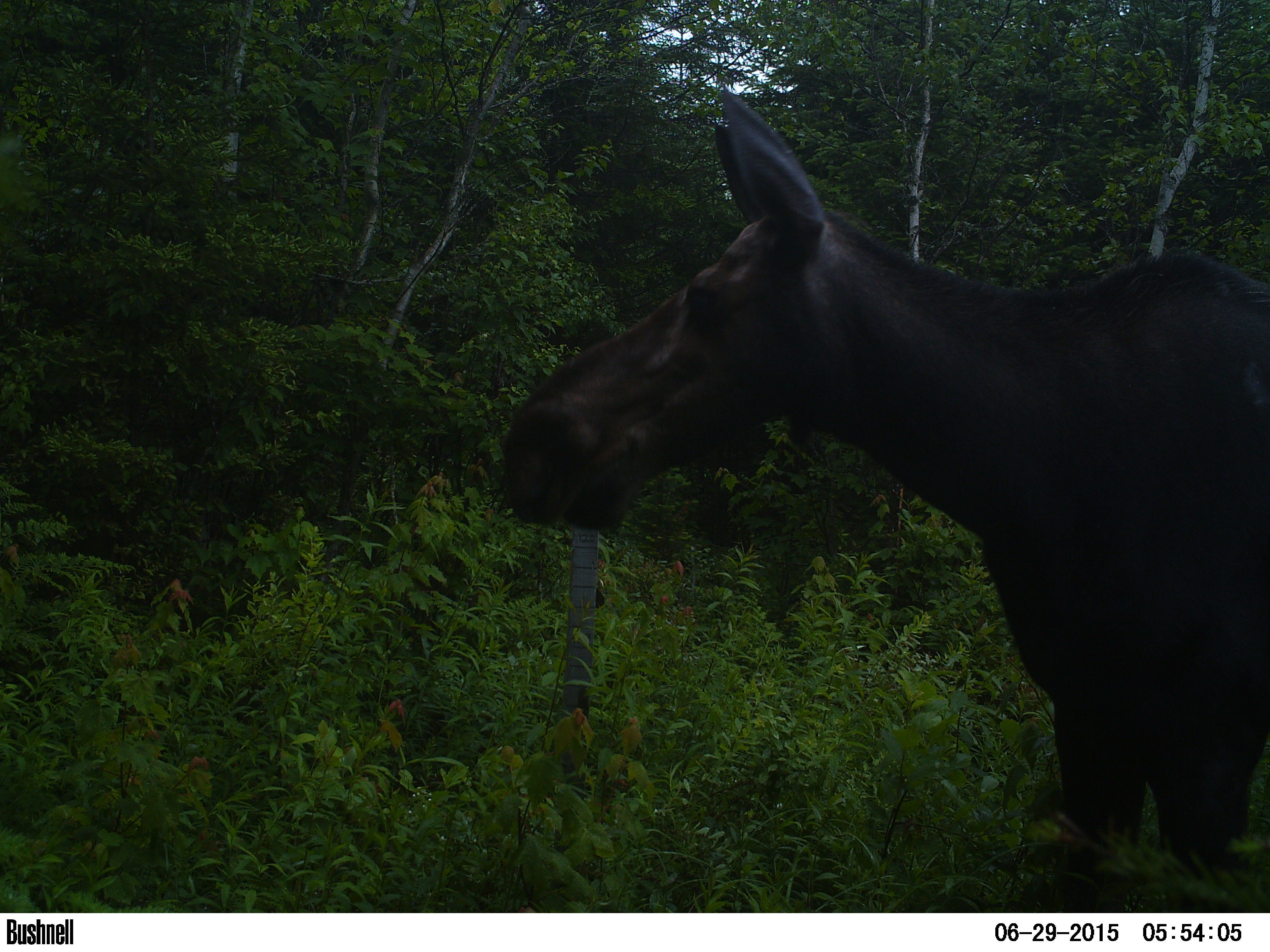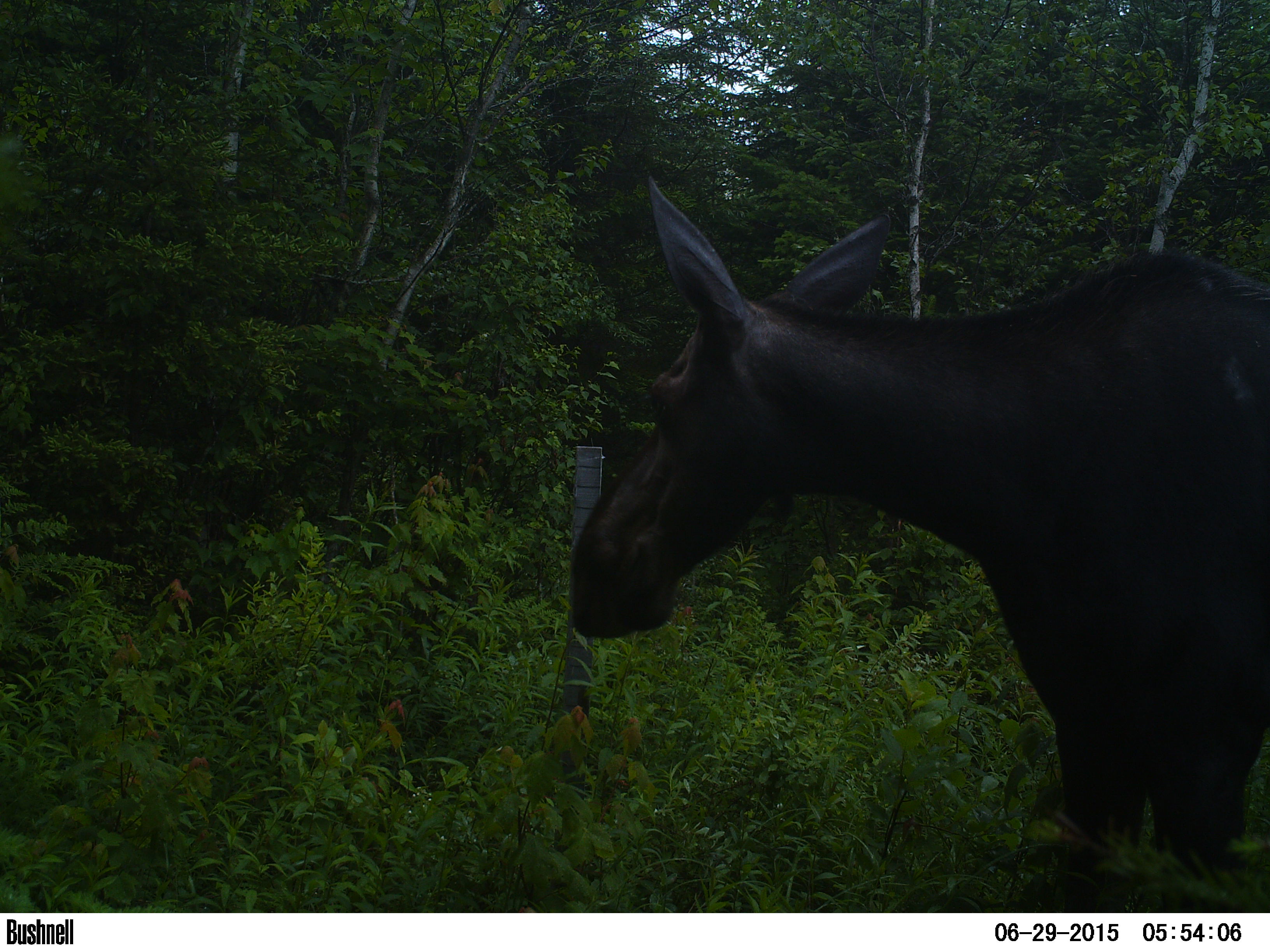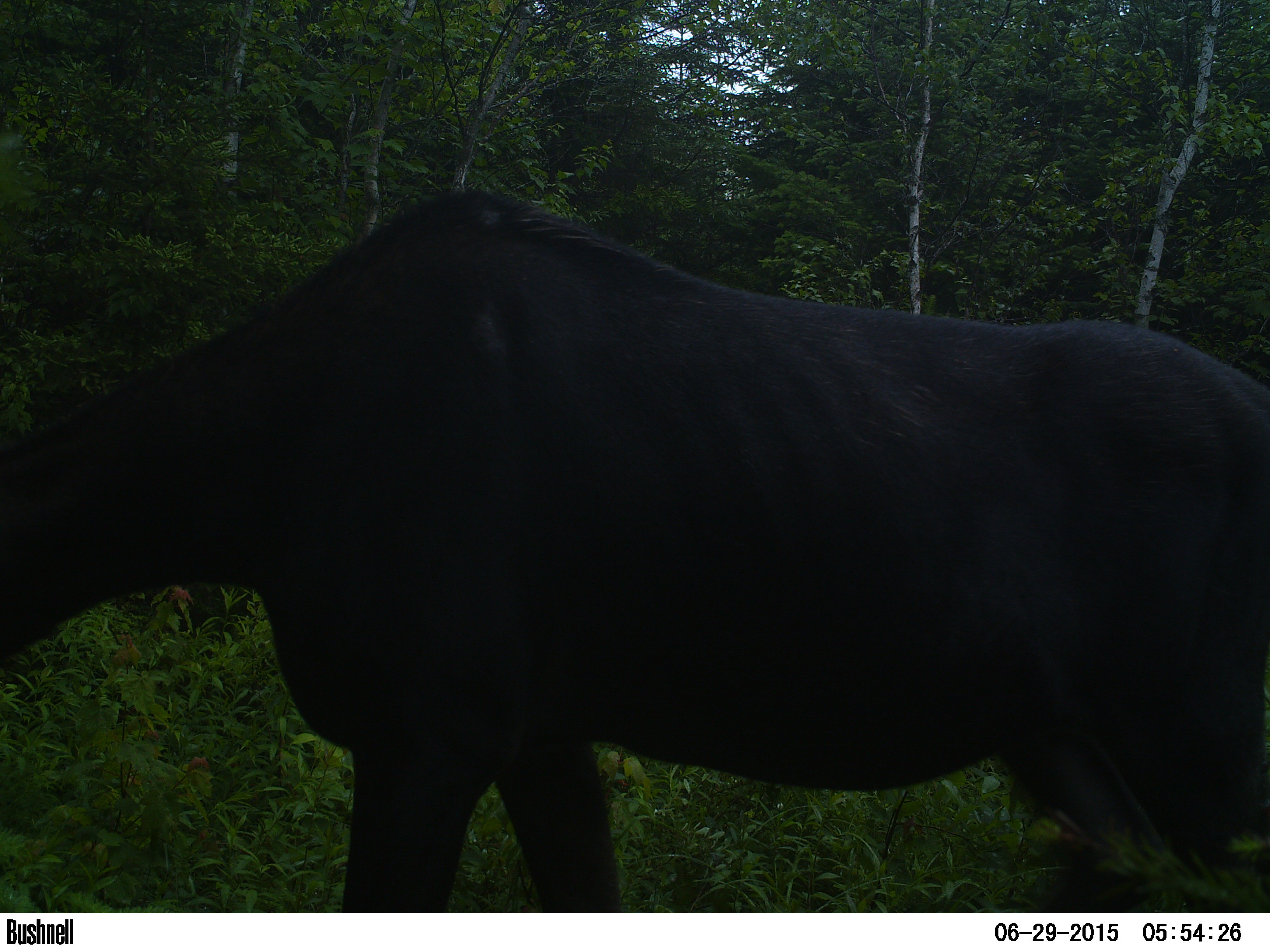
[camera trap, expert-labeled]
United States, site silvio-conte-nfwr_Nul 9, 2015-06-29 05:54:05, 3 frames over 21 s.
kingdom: Animalia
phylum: Chordata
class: Mammalia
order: Artiodactyla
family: Cervidae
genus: Alces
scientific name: Alces alces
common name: moose